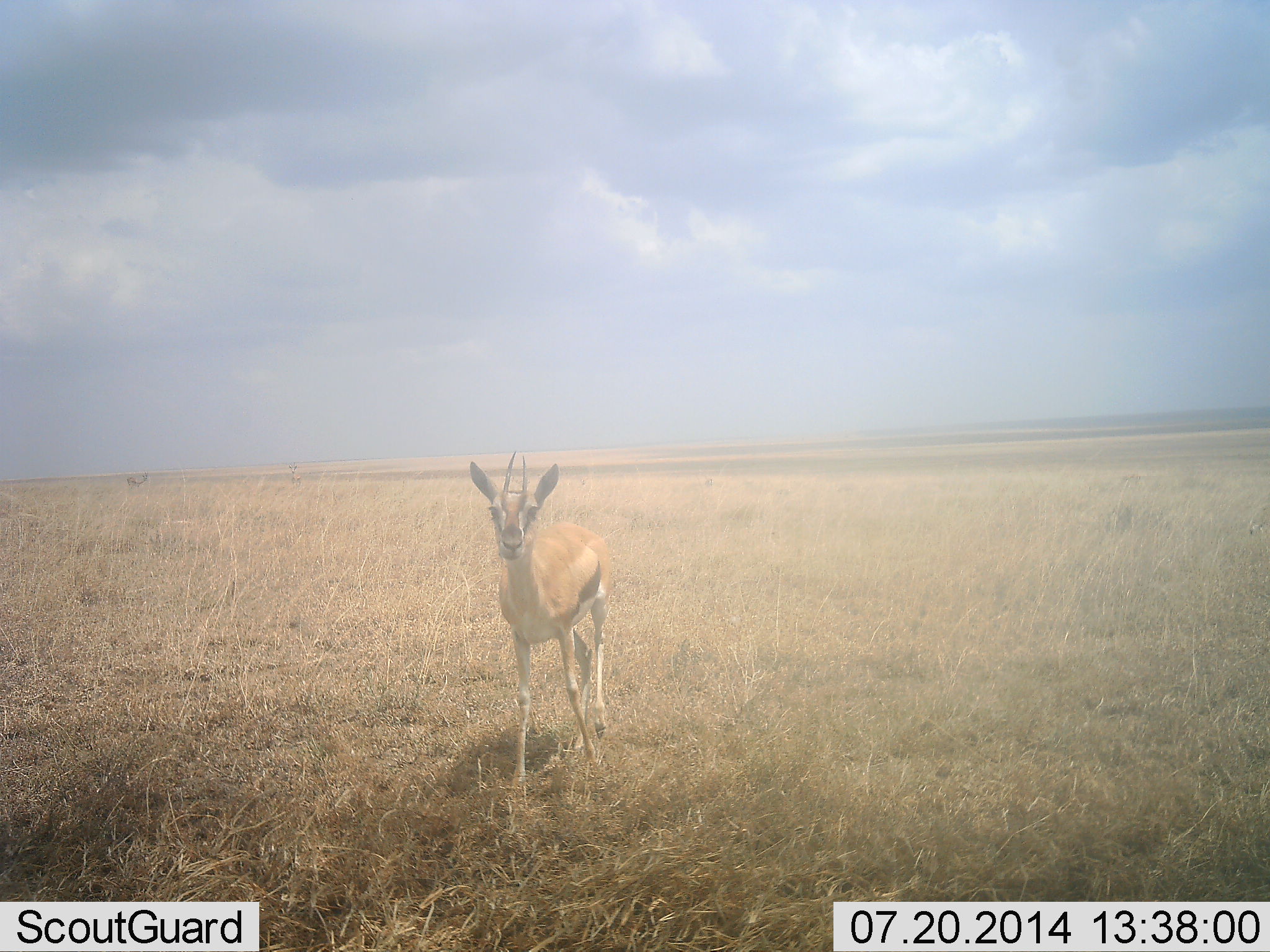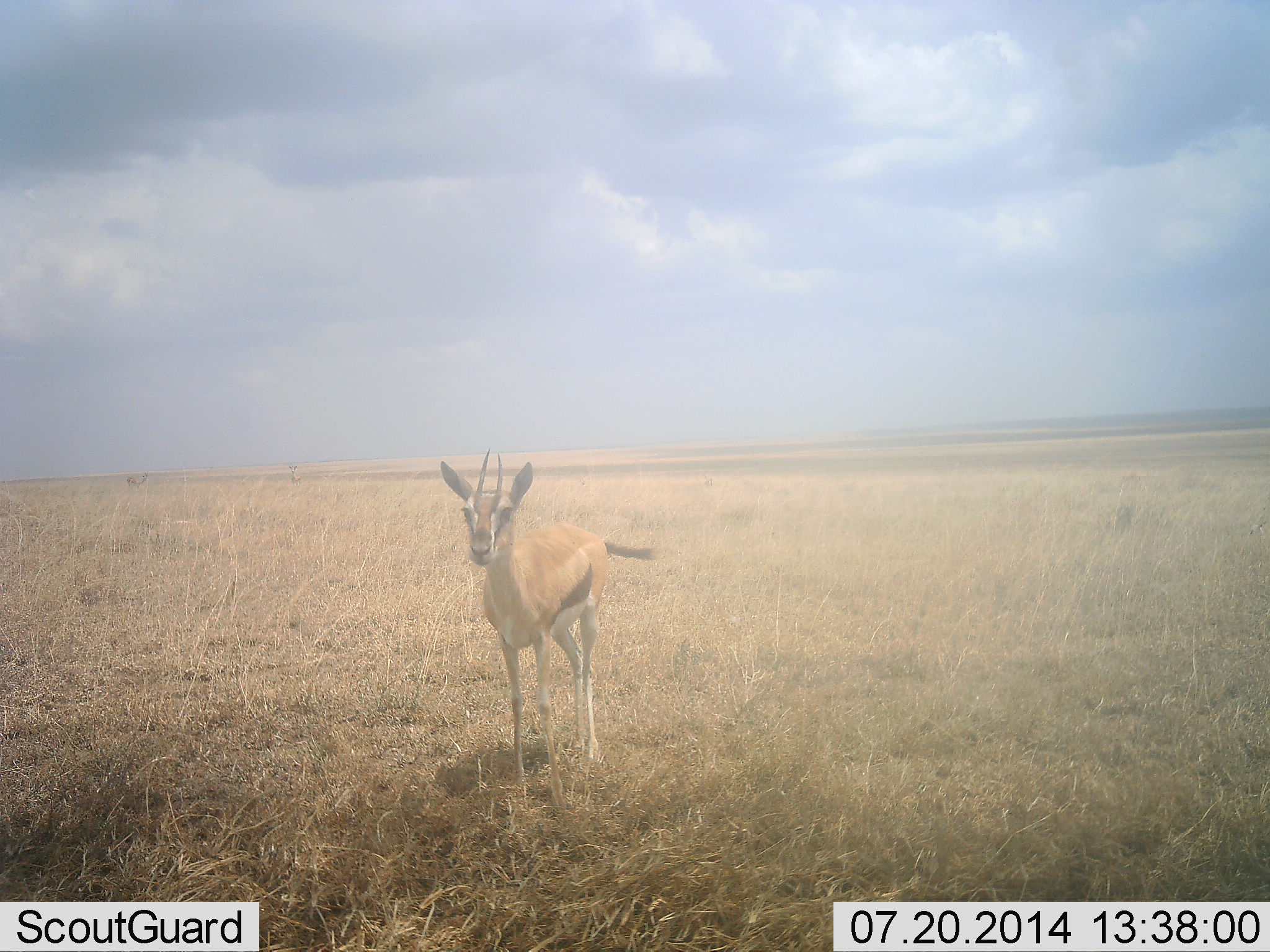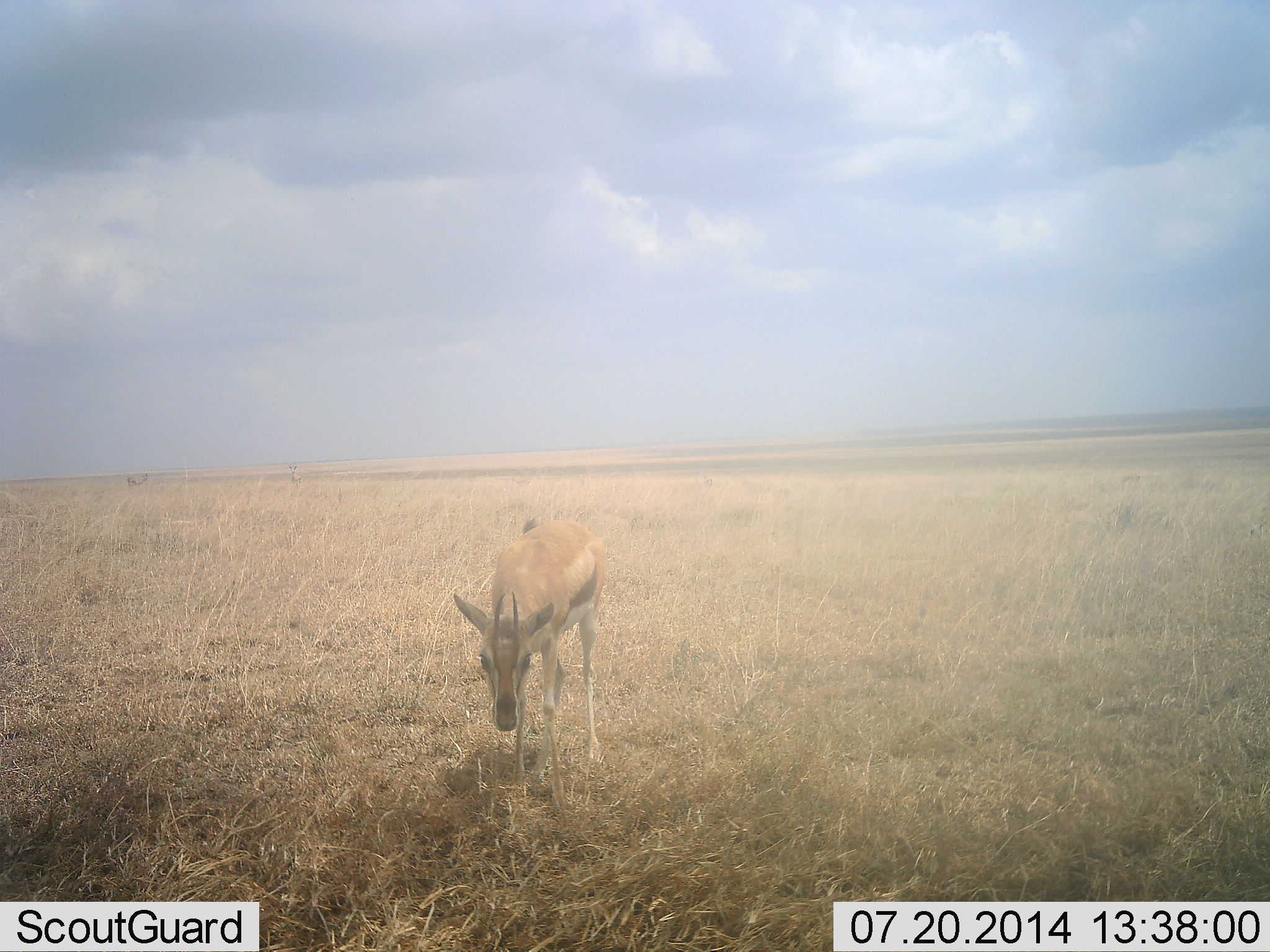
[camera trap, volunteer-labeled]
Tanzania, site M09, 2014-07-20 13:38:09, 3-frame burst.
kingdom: Animalia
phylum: Chordata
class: Mammalia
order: Artiodactyla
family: Bovidae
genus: Eudorcas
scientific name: Eudorcas thomsonii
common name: thomson's gazelle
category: gazellethomsons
Gazellethomsons (thomson's gazelle) (Eudorcas thomsonii), count 1. Behavior (volunteer vote fractions): standing 70%, resting 0%, moving 20%, interacting 0%. Young present (vote fraction): 0%. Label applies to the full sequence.